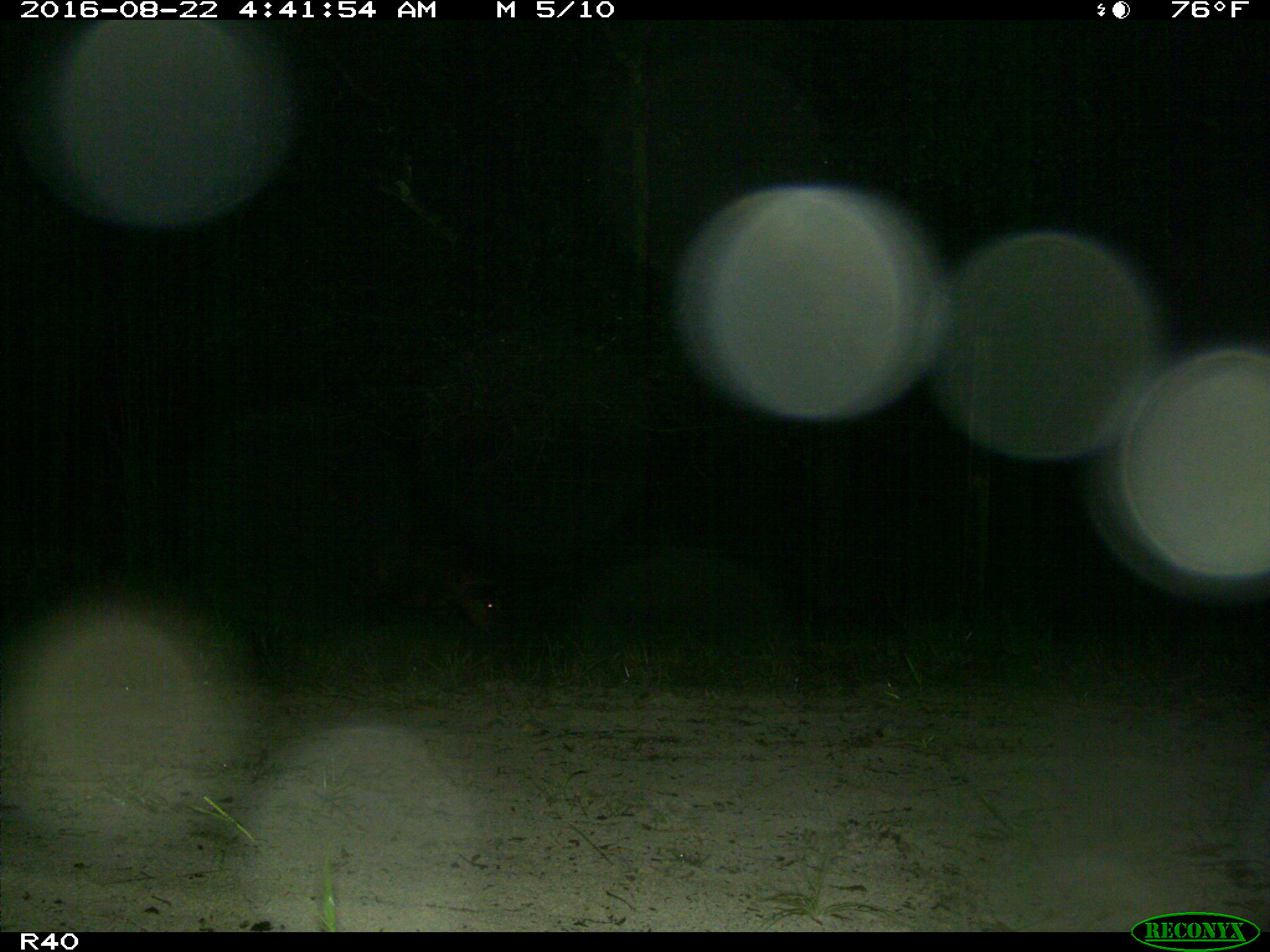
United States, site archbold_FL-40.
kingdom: Animalia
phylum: Chordata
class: Mammalia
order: Artiodactyla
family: Suidae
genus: Sus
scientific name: Sus scrofa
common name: wild boar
Sus scrofa (wild boar).